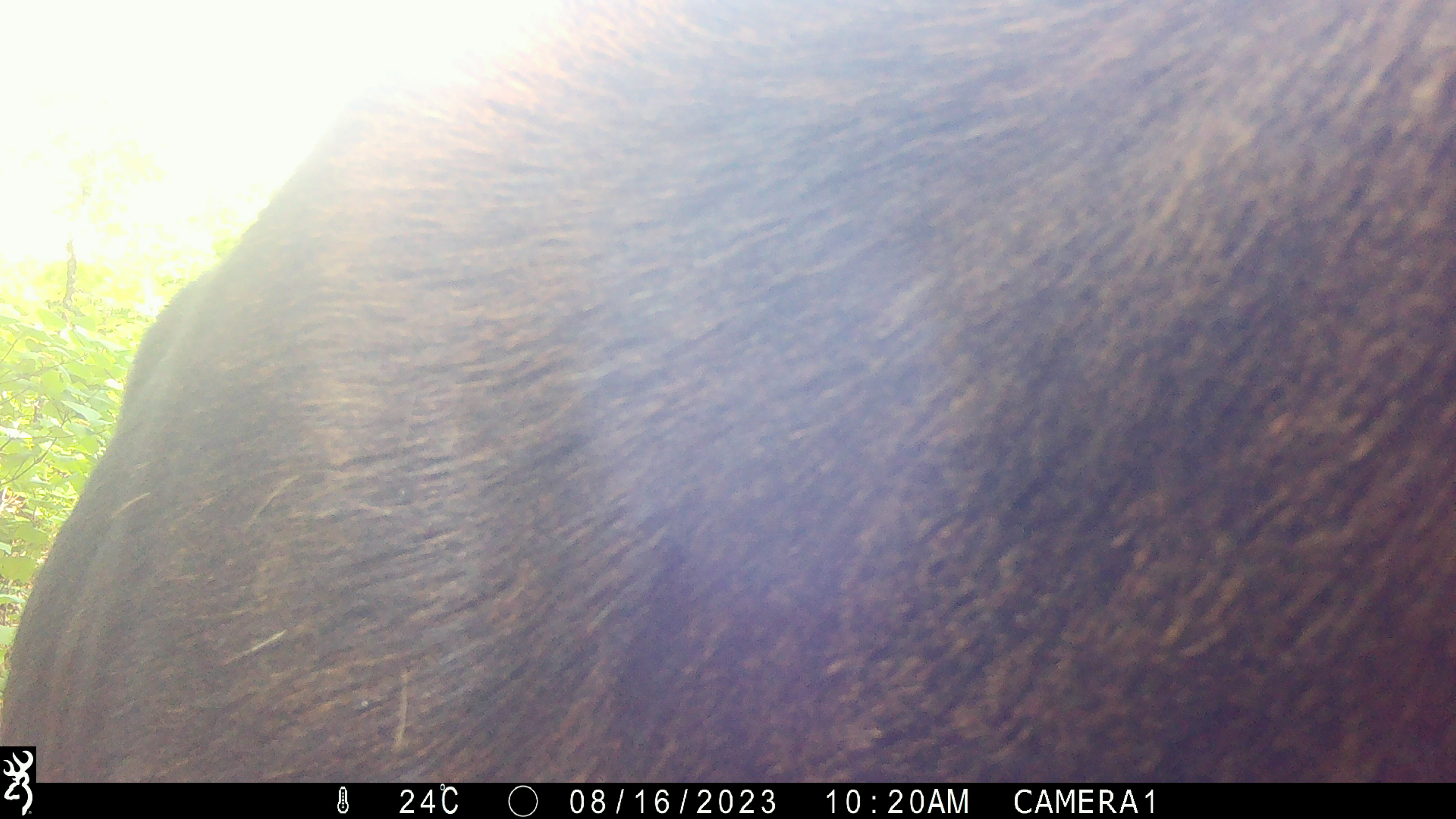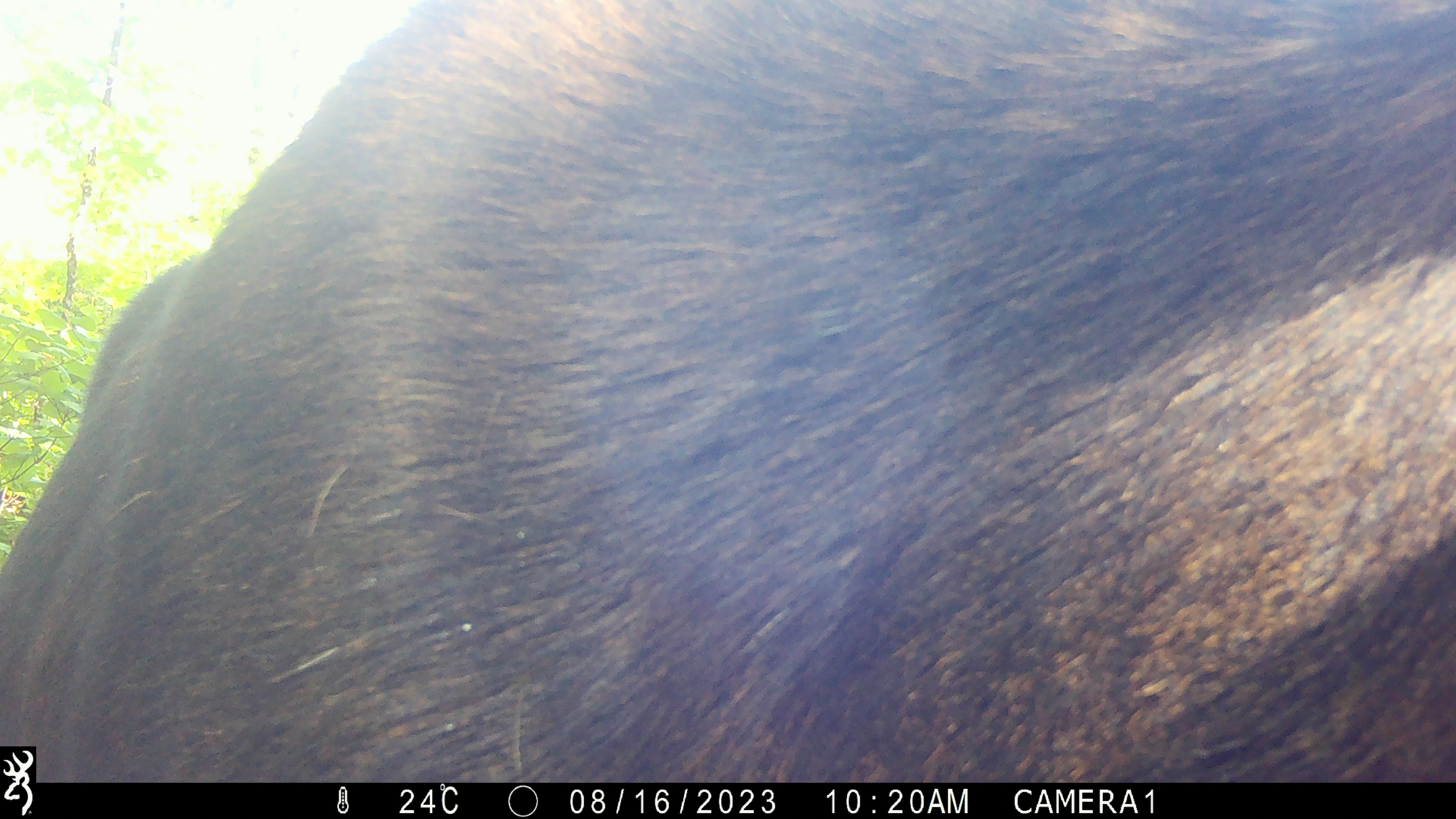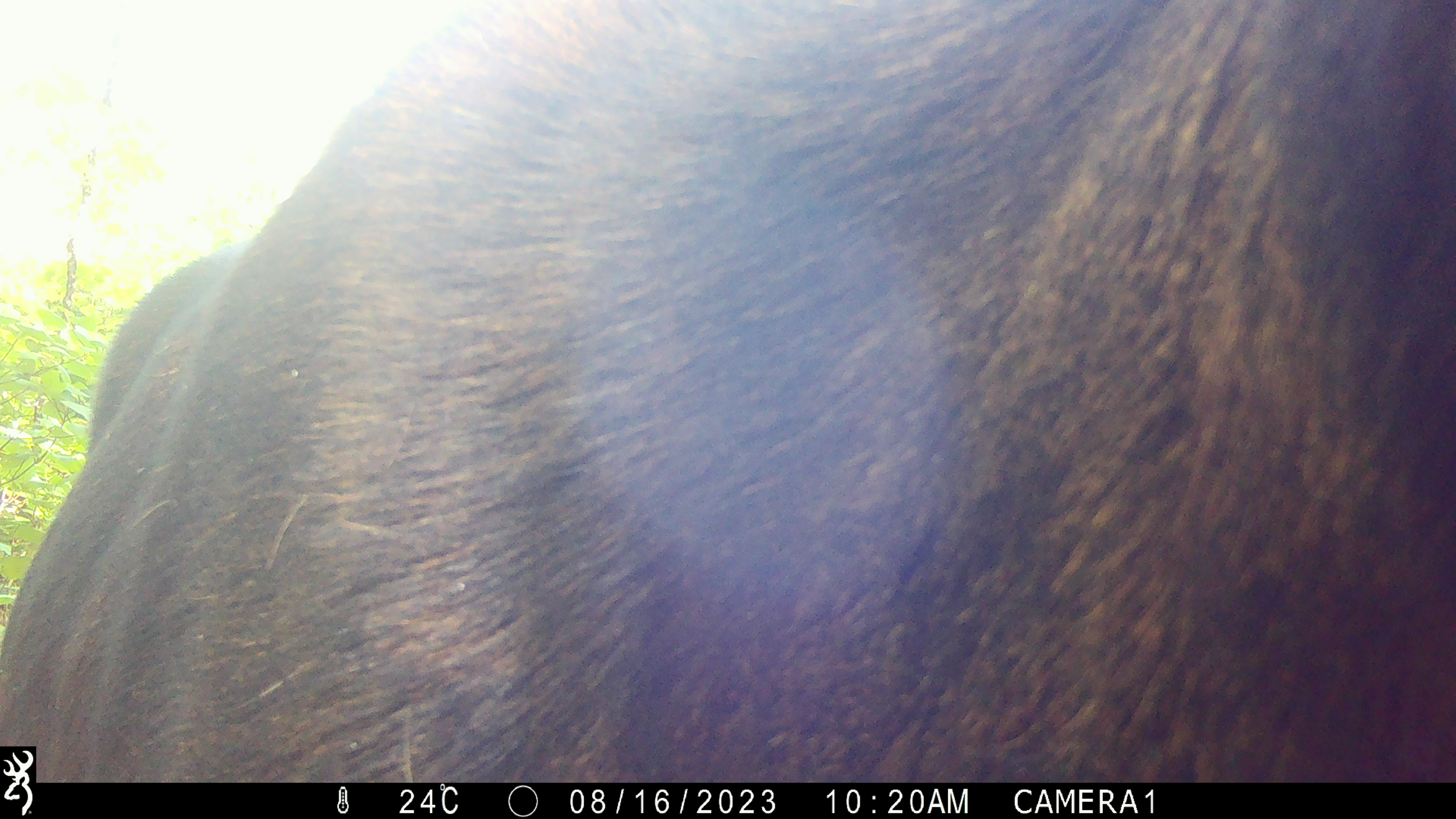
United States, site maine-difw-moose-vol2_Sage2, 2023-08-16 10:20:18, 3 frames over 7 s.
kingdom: Animalia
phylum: Chordata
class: Mammalia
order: Artiodactyla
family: Cervidae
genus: Alces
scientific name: Alces alces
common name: moose